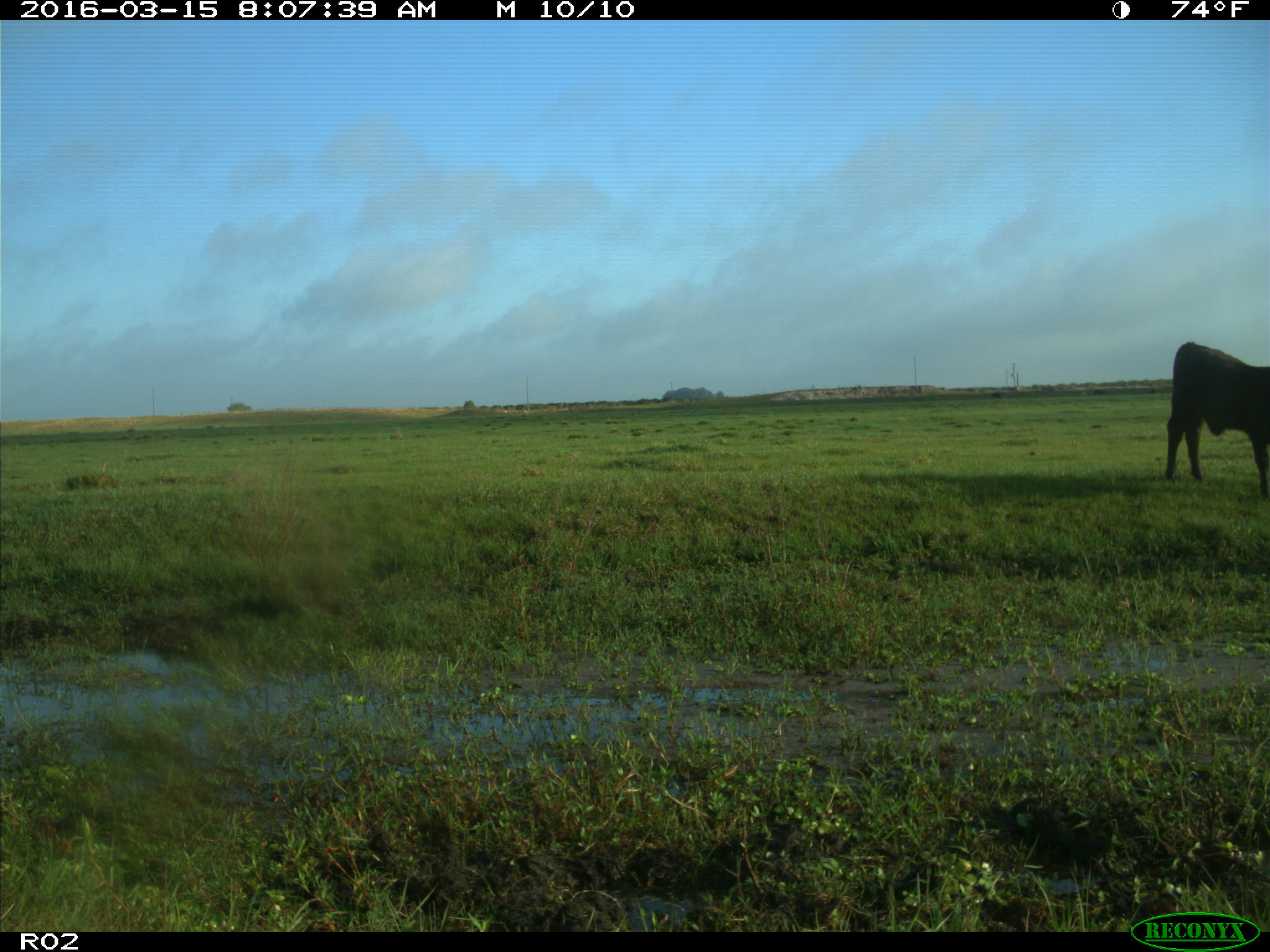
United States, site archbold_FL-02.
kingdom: Animalia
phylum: Chordata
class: Mammalia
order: Artiodactyla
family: Bovidae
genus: Bos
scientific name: Bos taurus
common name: domestic cow